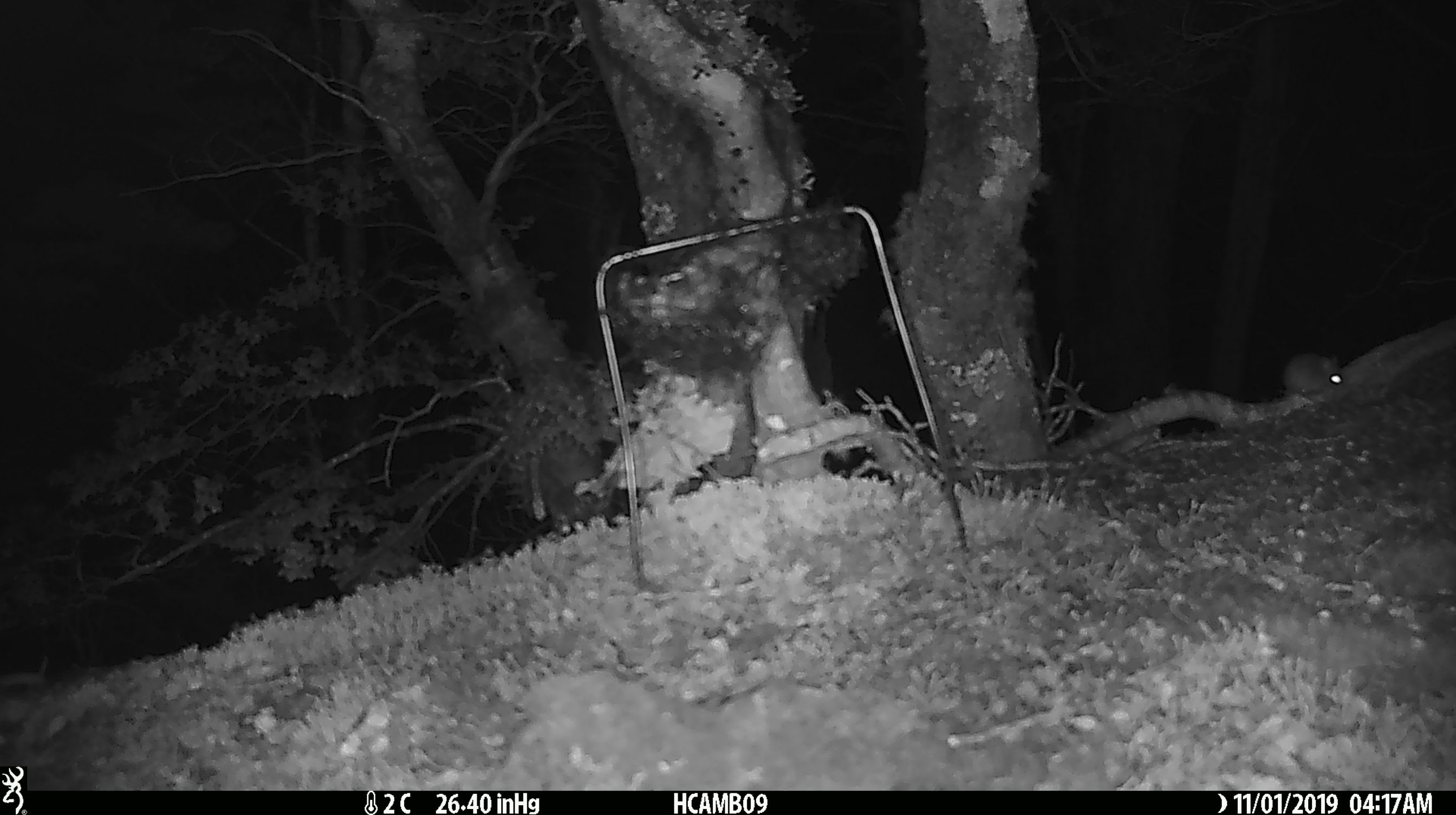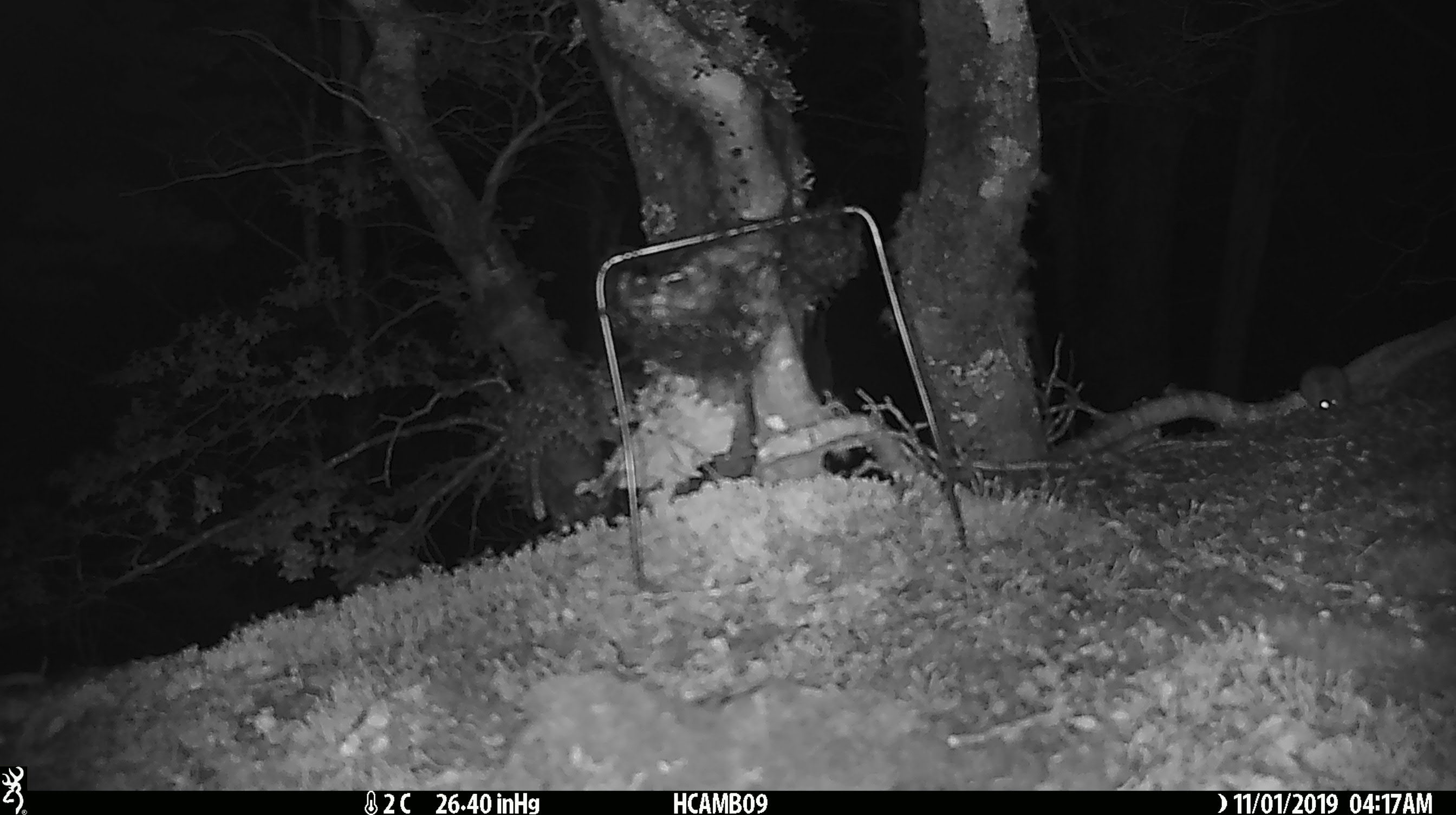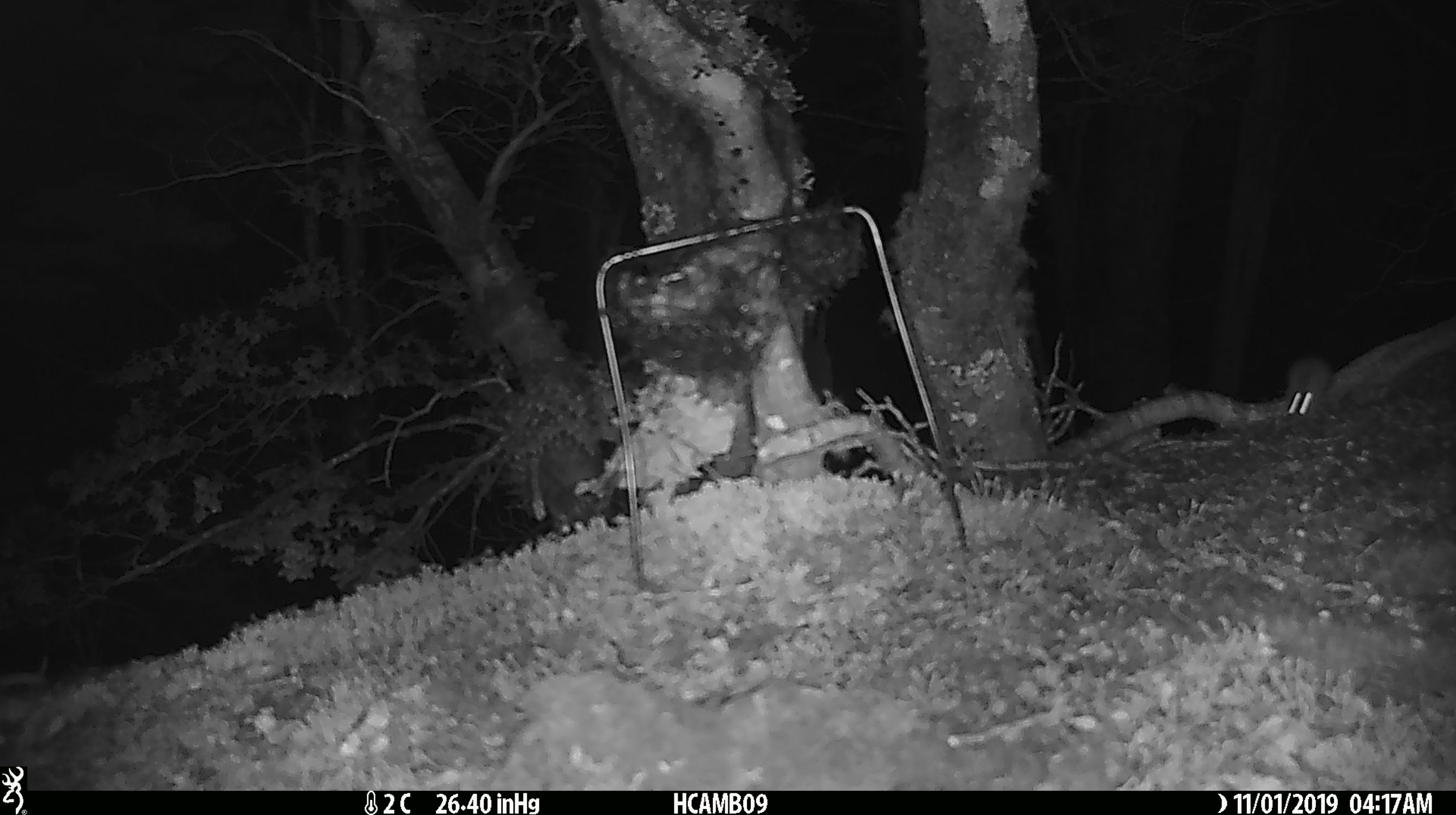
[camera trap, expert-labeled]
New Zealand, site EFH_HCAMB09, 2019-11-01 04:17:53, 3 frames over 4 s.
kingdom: Animalia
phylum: Chordata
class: Mammalia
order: Rodentia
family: Muridae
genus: Mus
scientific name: Mus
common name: mouse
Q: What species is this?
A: Mouse (Mus).